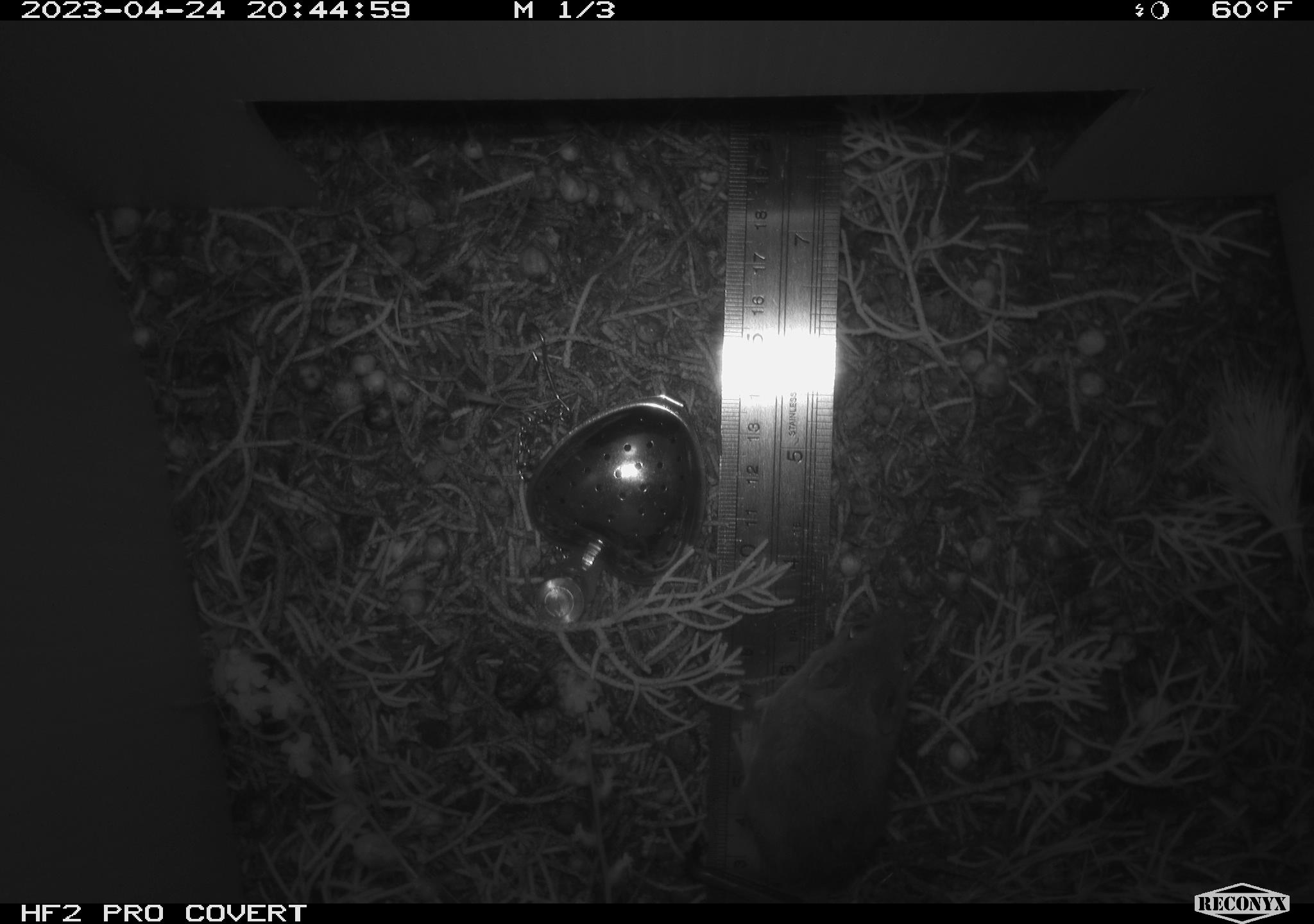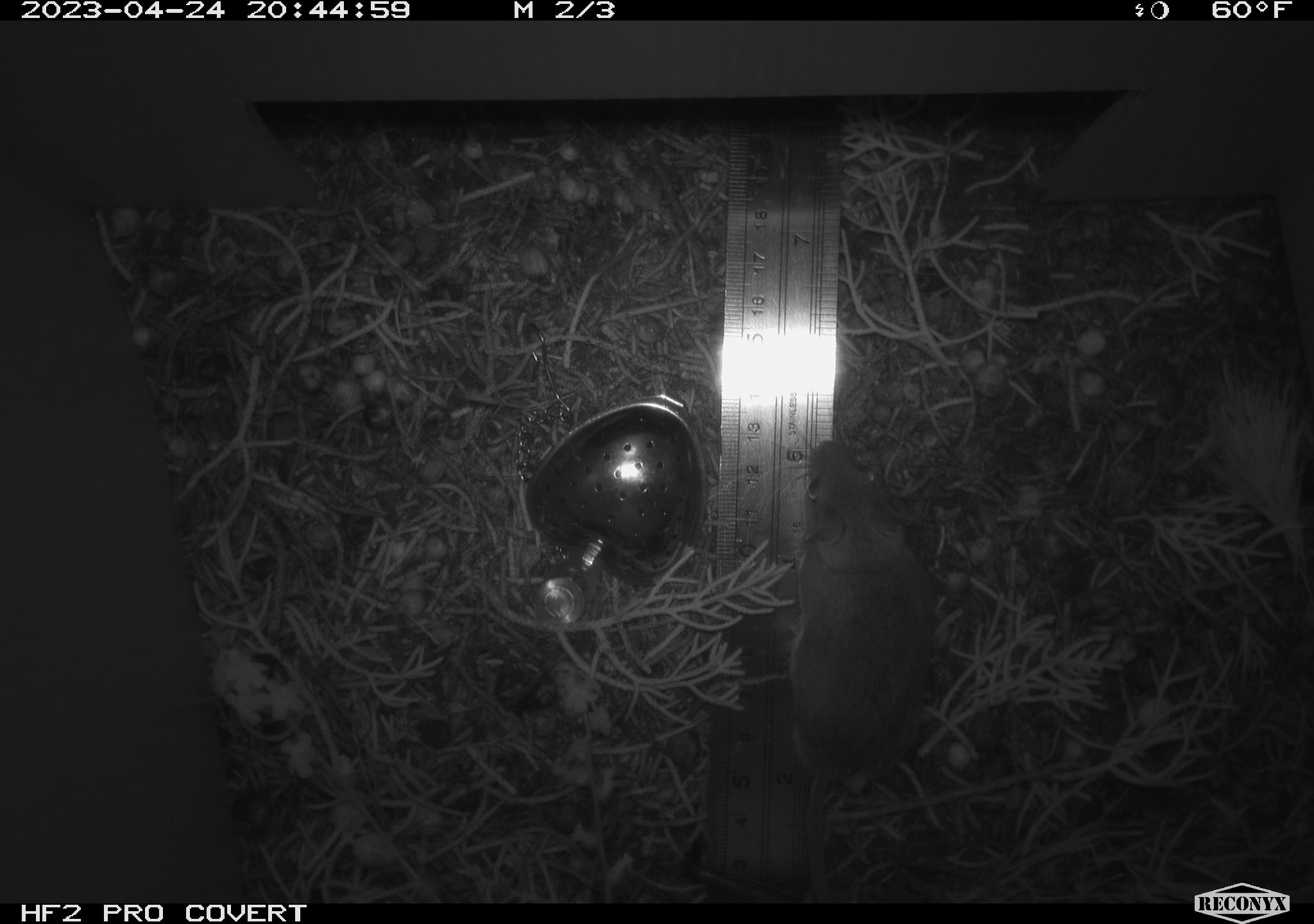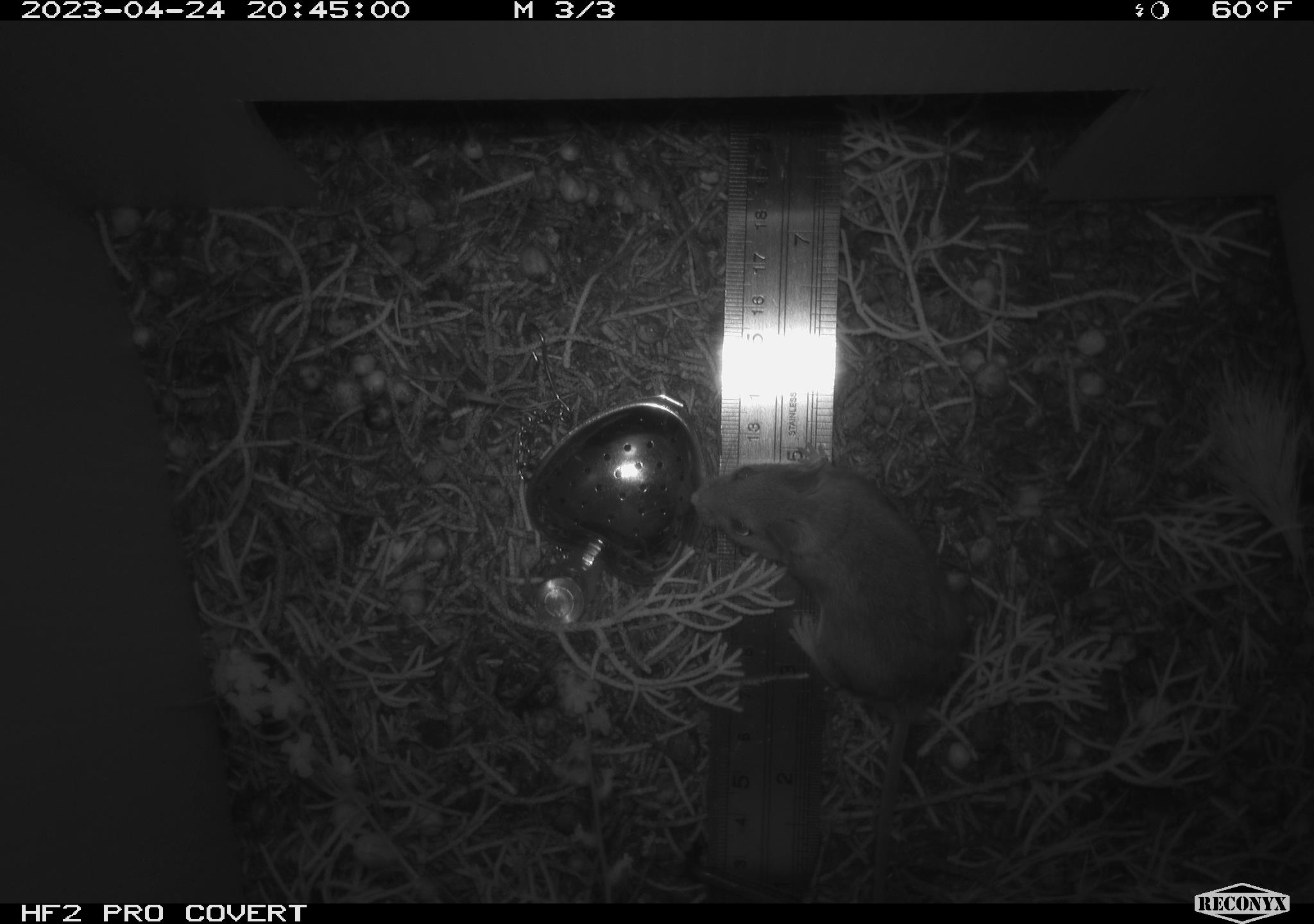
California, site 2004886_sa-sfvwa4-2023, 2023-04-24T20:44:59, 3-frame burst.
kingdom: Animalia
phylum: Chordata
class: Mammalia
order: Rodentia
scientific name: Rodentia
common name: mouse species